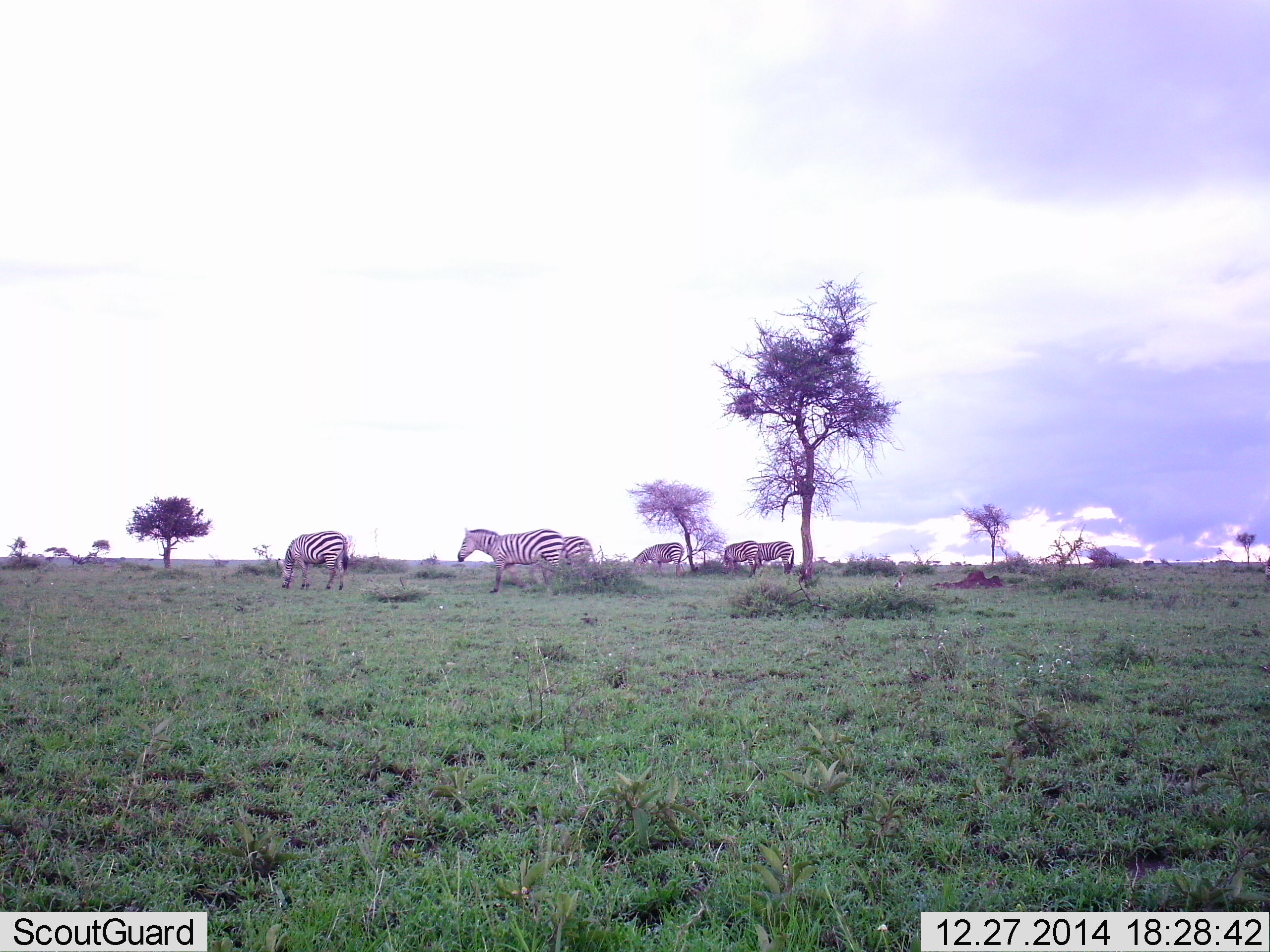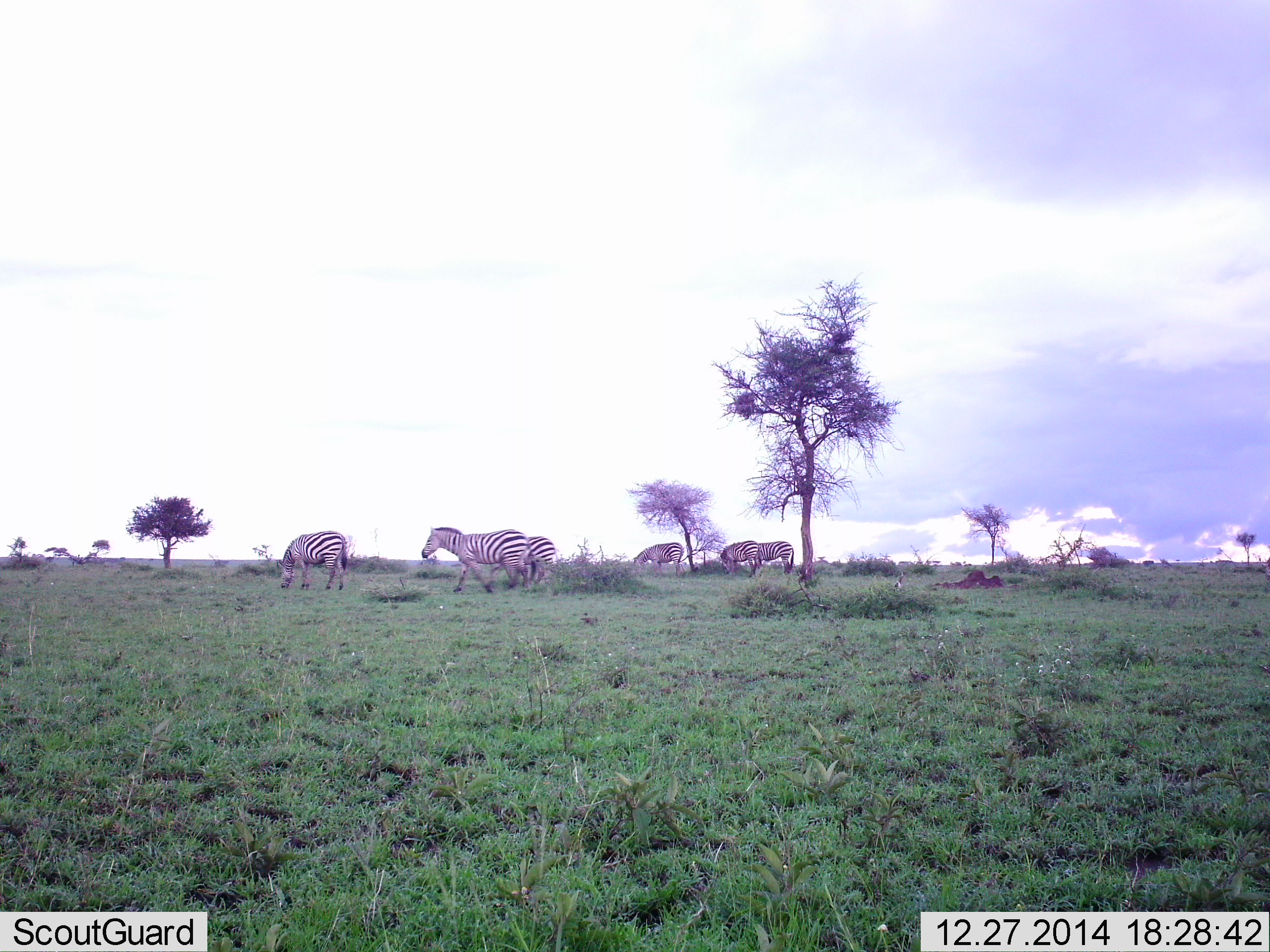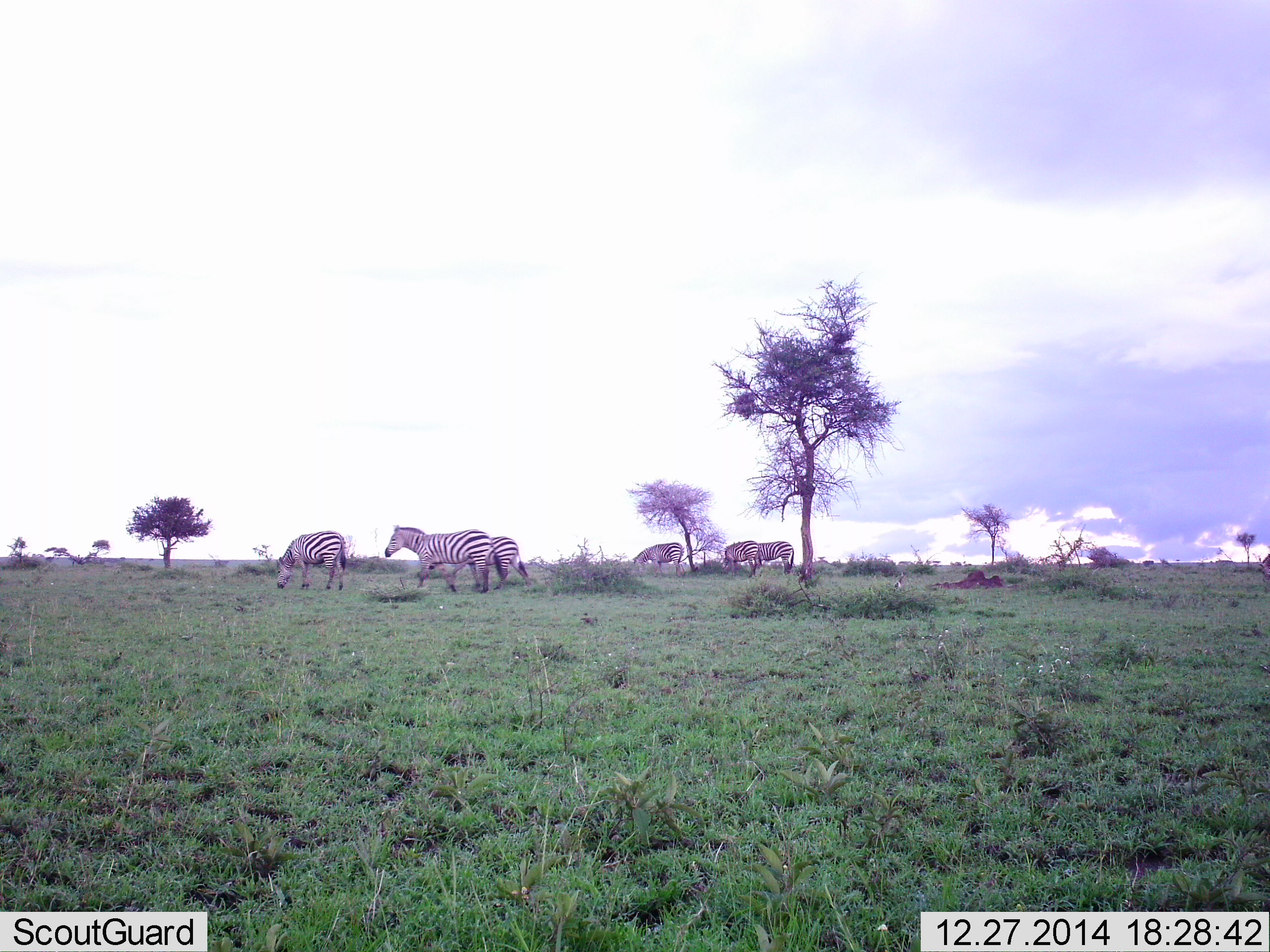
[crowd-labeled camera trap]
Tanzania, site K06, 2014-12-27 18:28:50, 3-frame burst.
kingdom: Animalia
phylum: Chordata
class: Mammalia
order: Perissodactyla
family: Equidae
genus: Equus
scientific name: Equus quagga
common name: plains zebra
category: zebra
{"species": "zebra (plains zebra) (Equus quagga)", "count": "6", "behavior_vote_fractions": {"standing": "50%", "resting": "0%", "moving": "50%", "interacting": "0%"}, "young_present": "0%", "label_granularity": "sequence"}